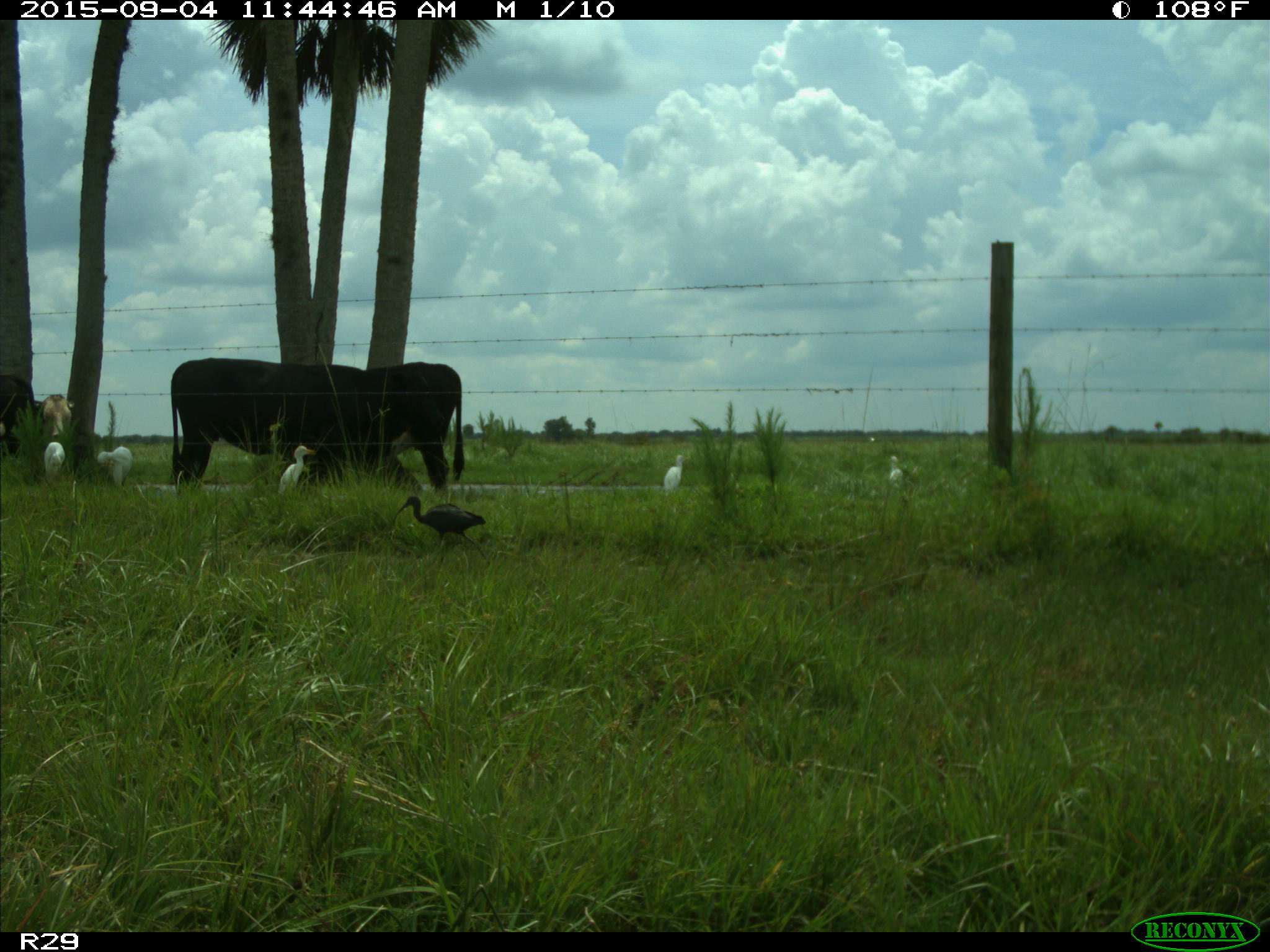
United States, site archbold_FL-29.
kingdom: Animalia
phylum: Chordata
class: Mammalia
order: Artiodactyla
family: Bovidae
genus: Bos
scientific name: Bos taurus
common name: domestic cow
Bos taurus (domestic cow).